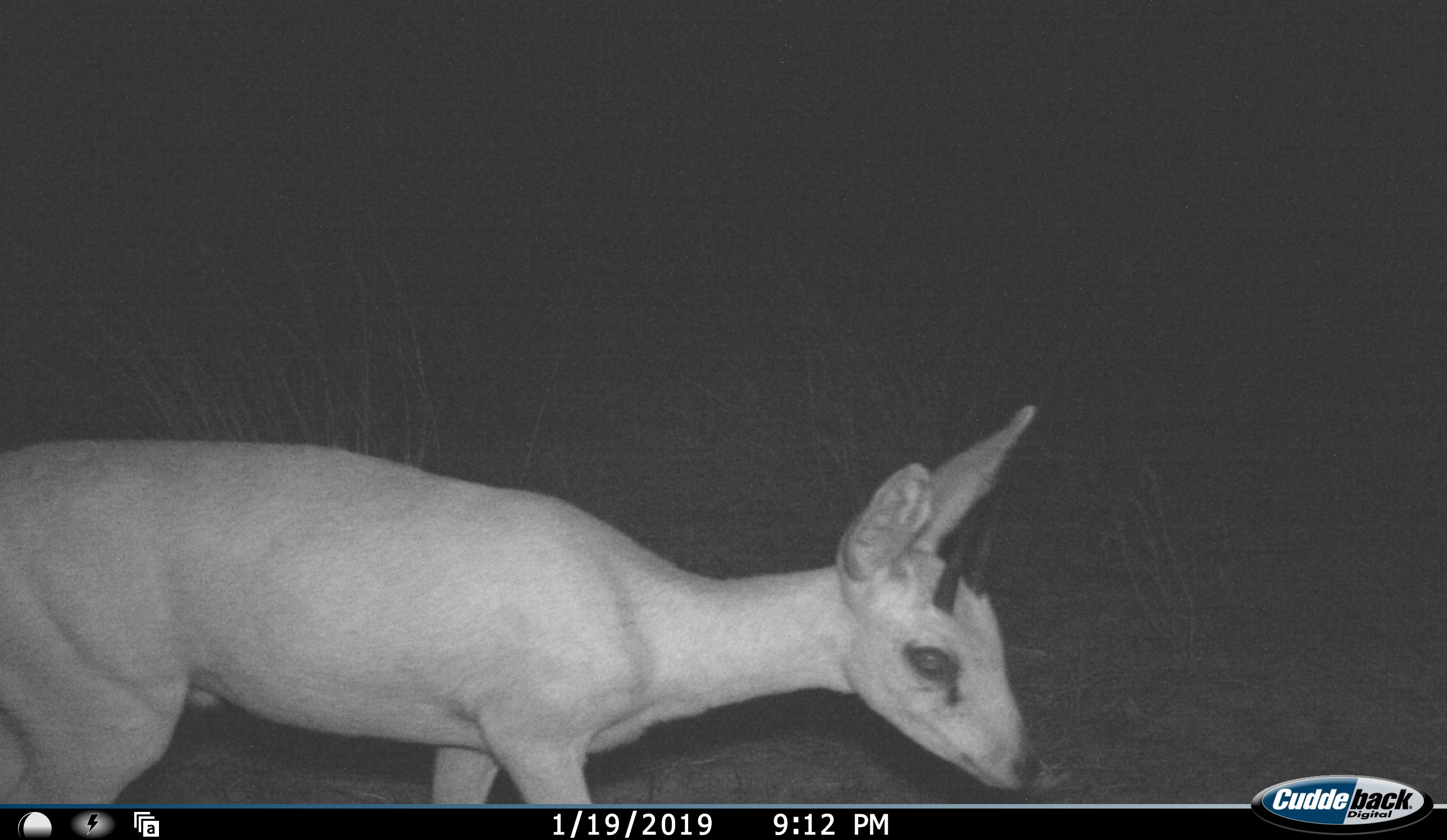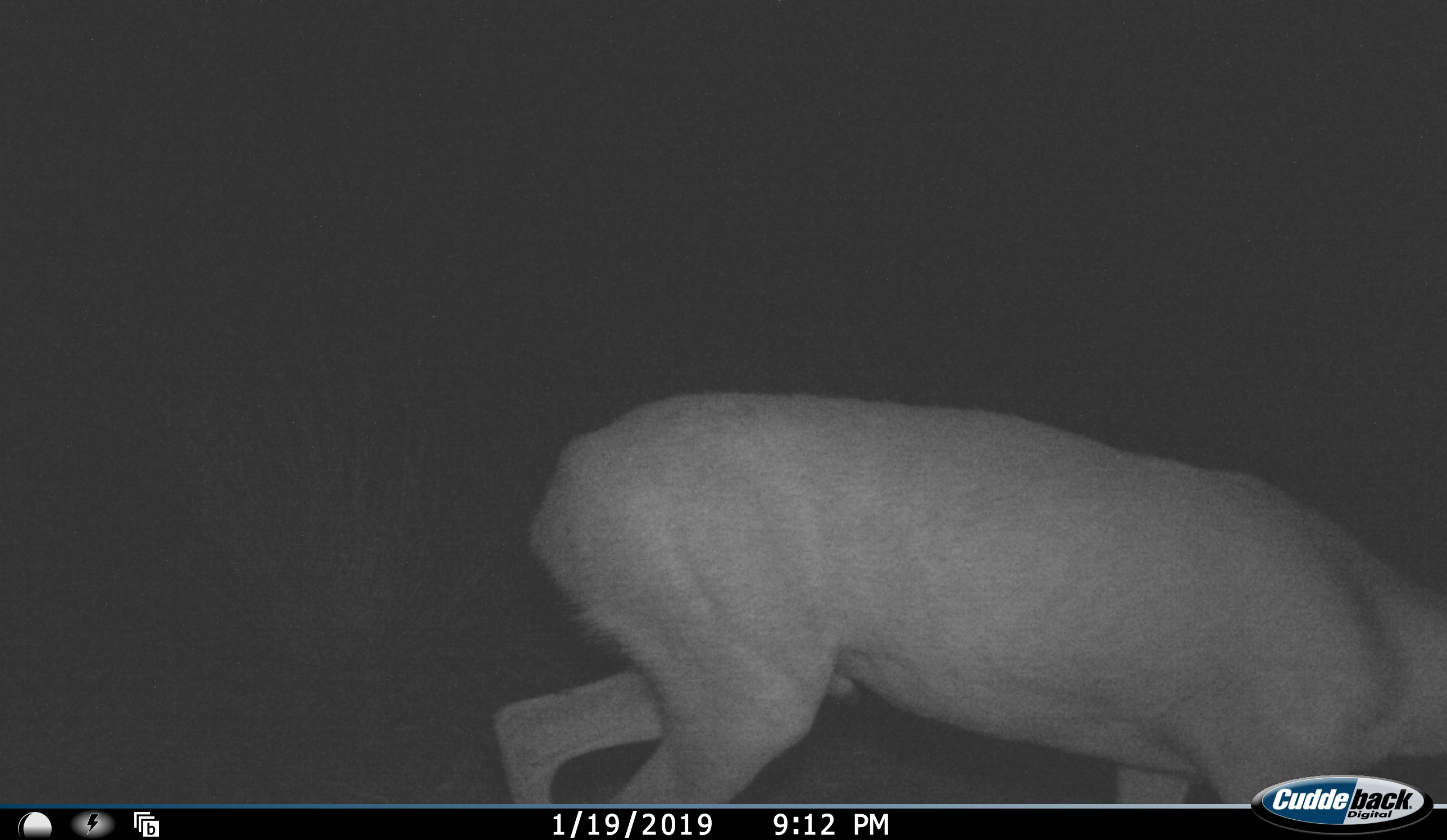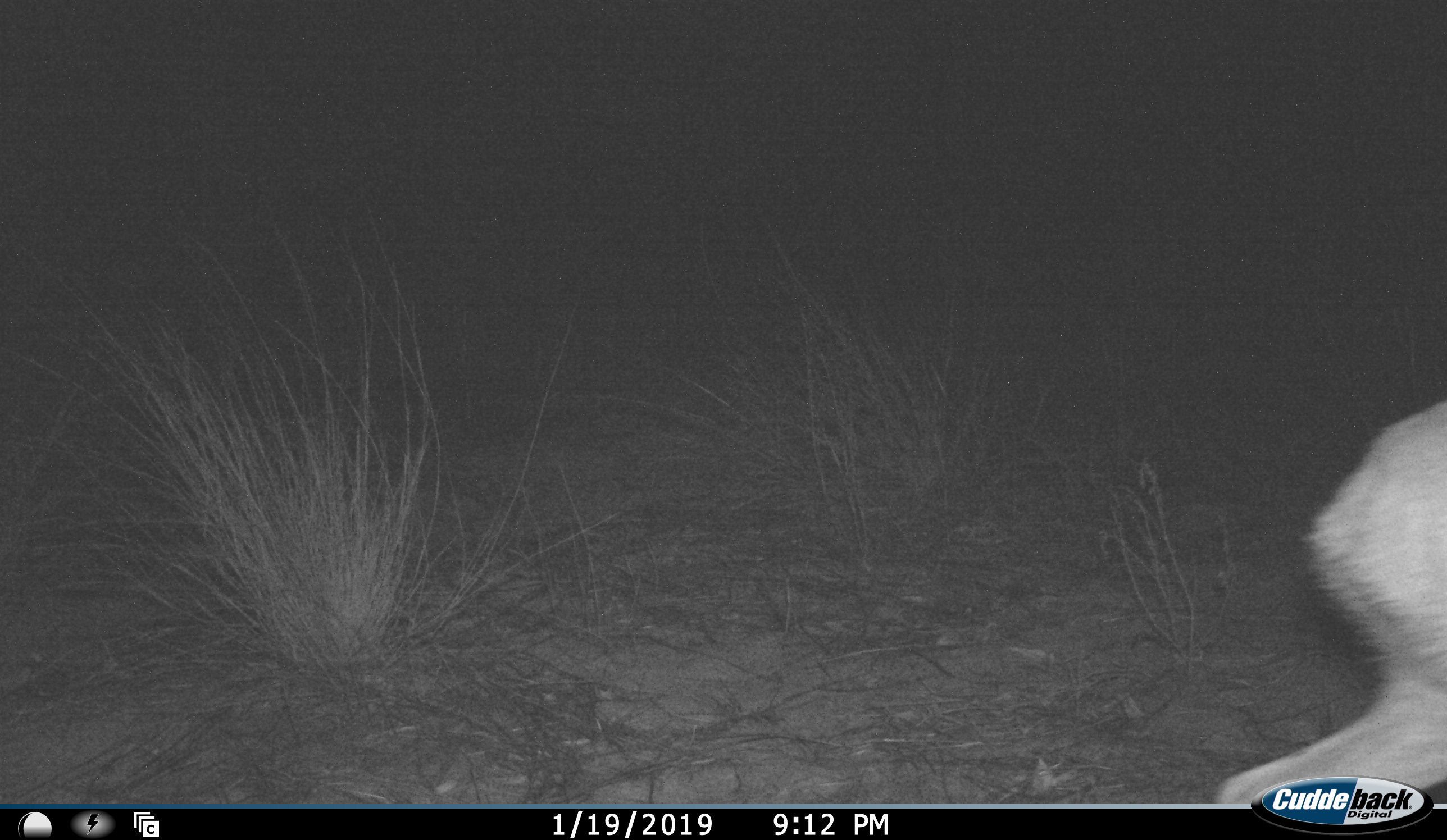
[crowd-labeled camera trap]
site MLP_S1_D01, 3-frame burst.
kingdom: Animalia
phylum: Chordata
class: Mammalia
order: Artiodactyla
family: Bovidae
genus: Raphicerus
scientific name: Raphicerus campestris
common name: steenbok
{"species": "steenbok (Raphicerus campestris)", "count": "1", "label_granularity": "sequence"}